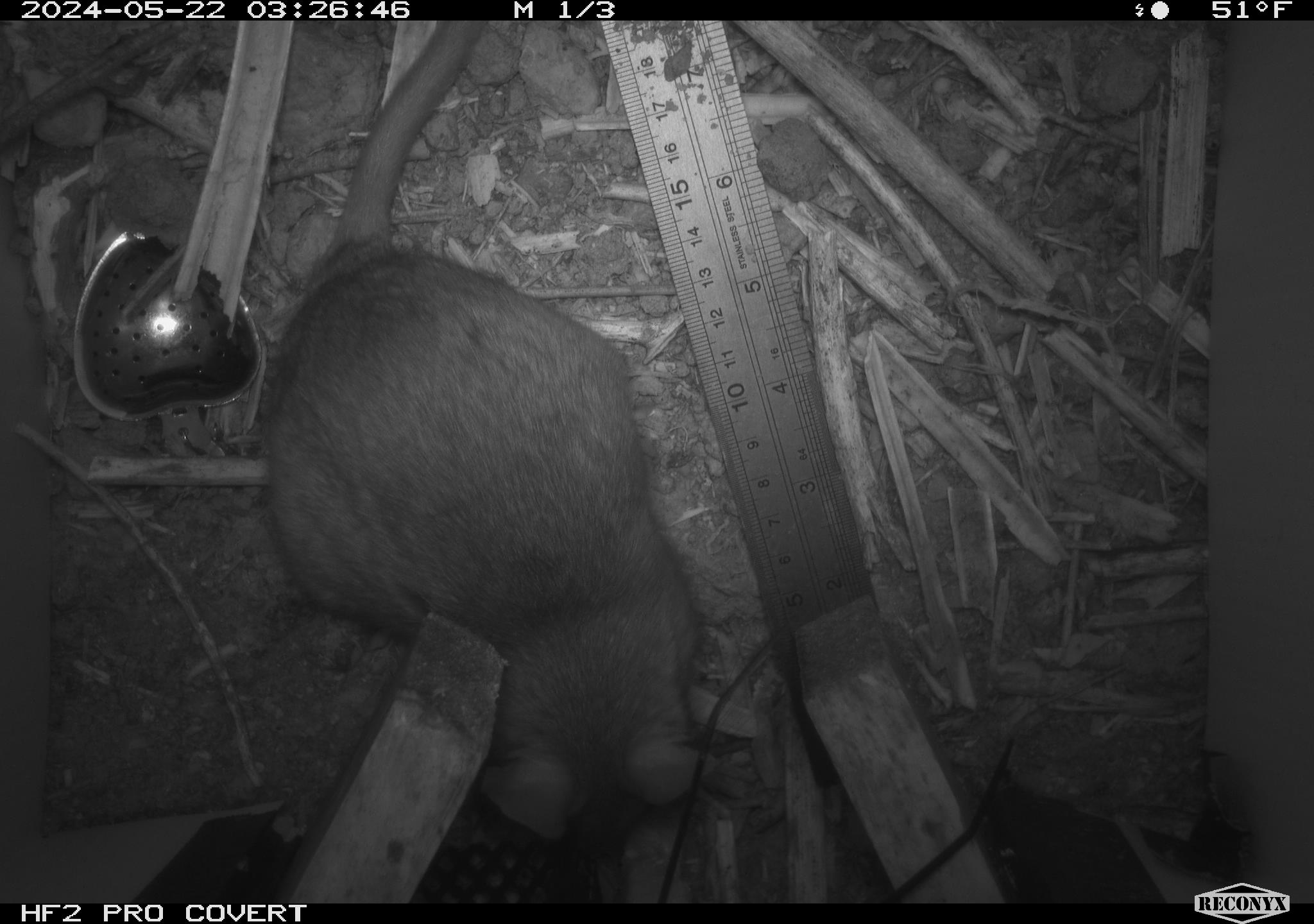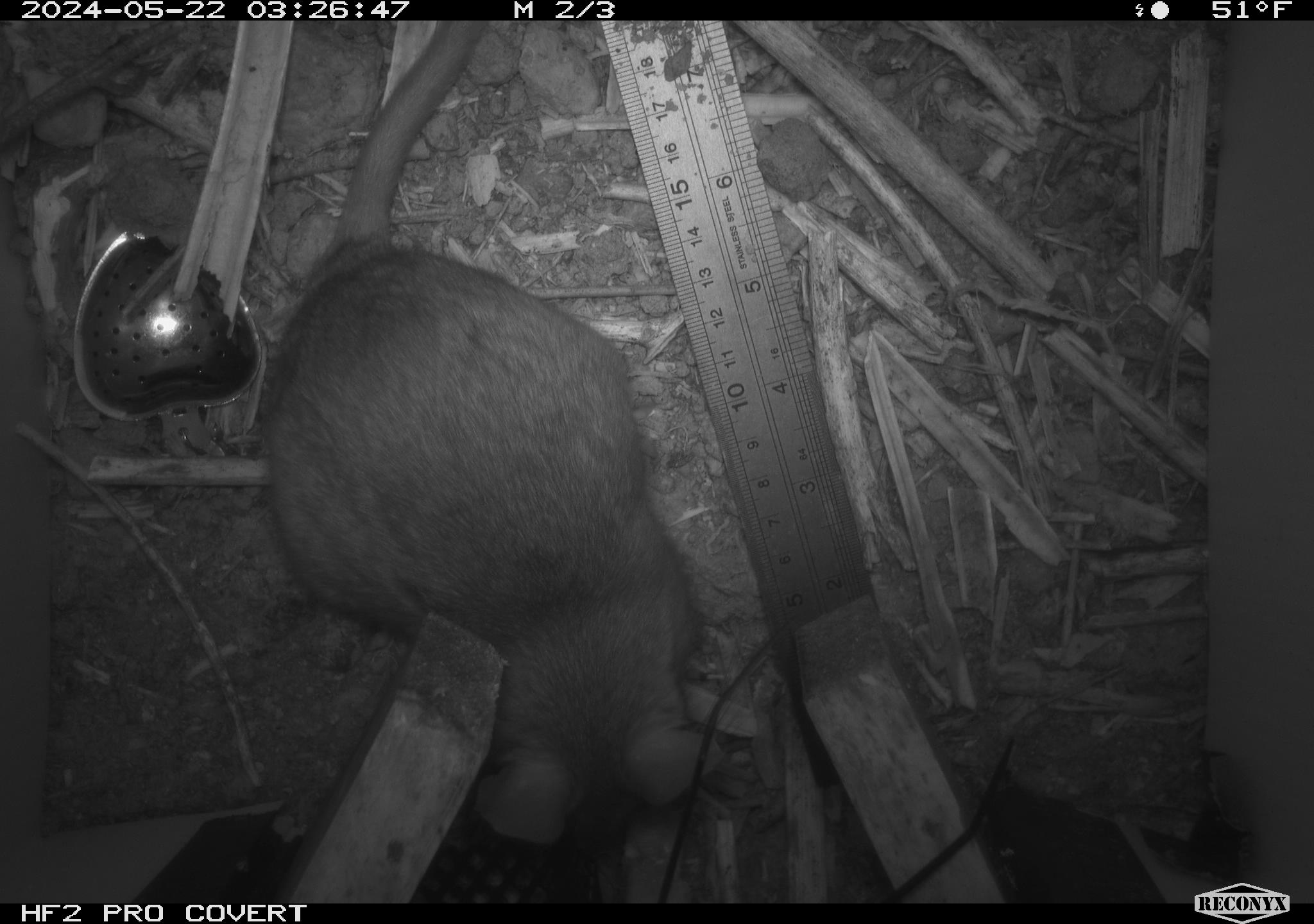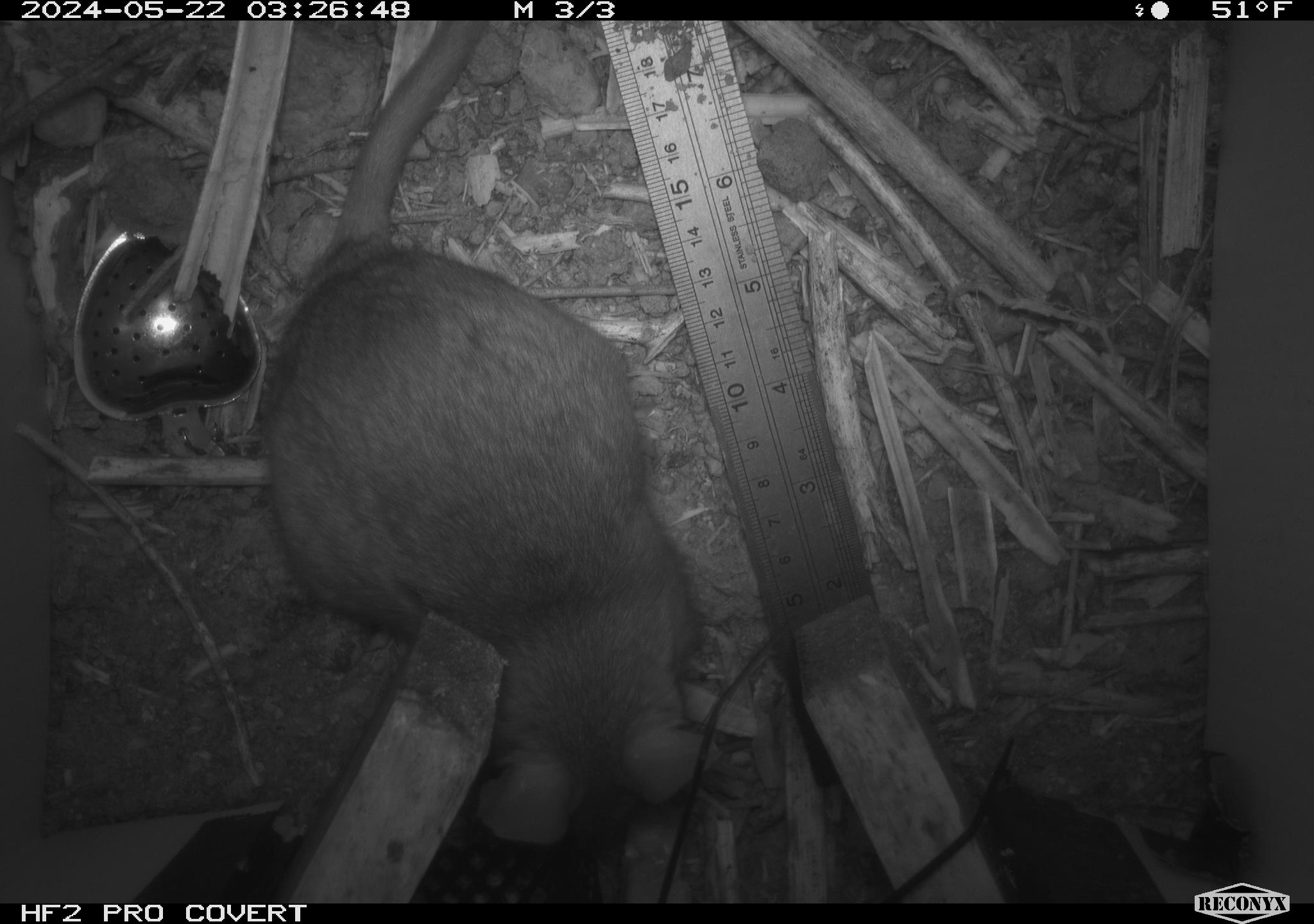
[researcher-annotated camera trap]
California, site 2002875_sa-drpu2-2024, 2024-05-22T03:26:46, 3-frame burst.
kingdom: Animalia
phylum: Chordata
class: Mammalia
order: Rodentia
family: Cricetidae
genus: Neotoma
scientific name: Neotoma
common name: pack rat or woodrat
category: neotoma species